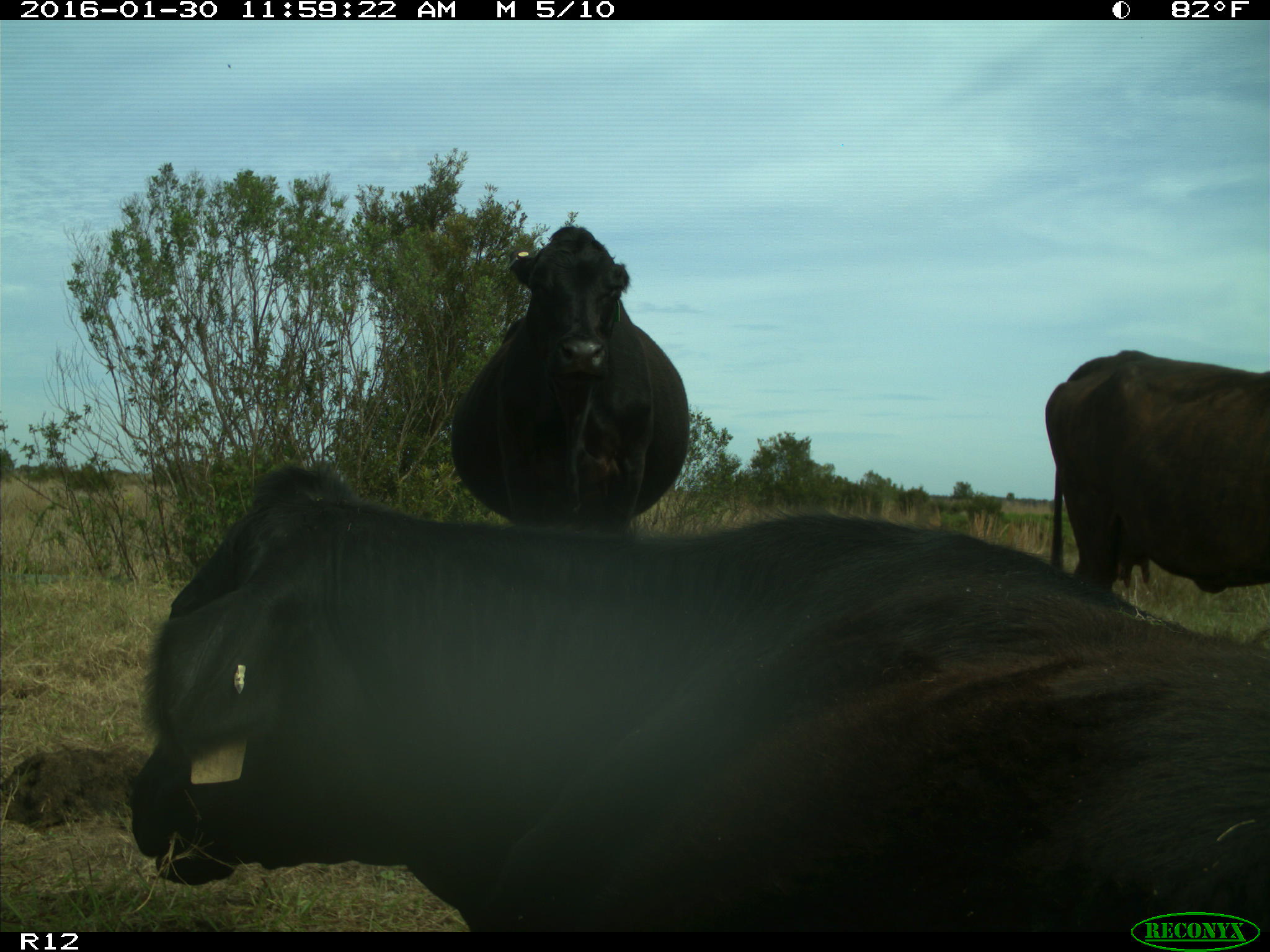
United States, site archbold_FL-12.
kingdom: Animalia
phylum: Chordata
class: Mammalia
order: Artiodactyla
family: Bovidae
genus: Bos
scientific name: Bos taurus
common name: domestic cow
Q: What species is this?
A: Bos taurus (domestic cow).